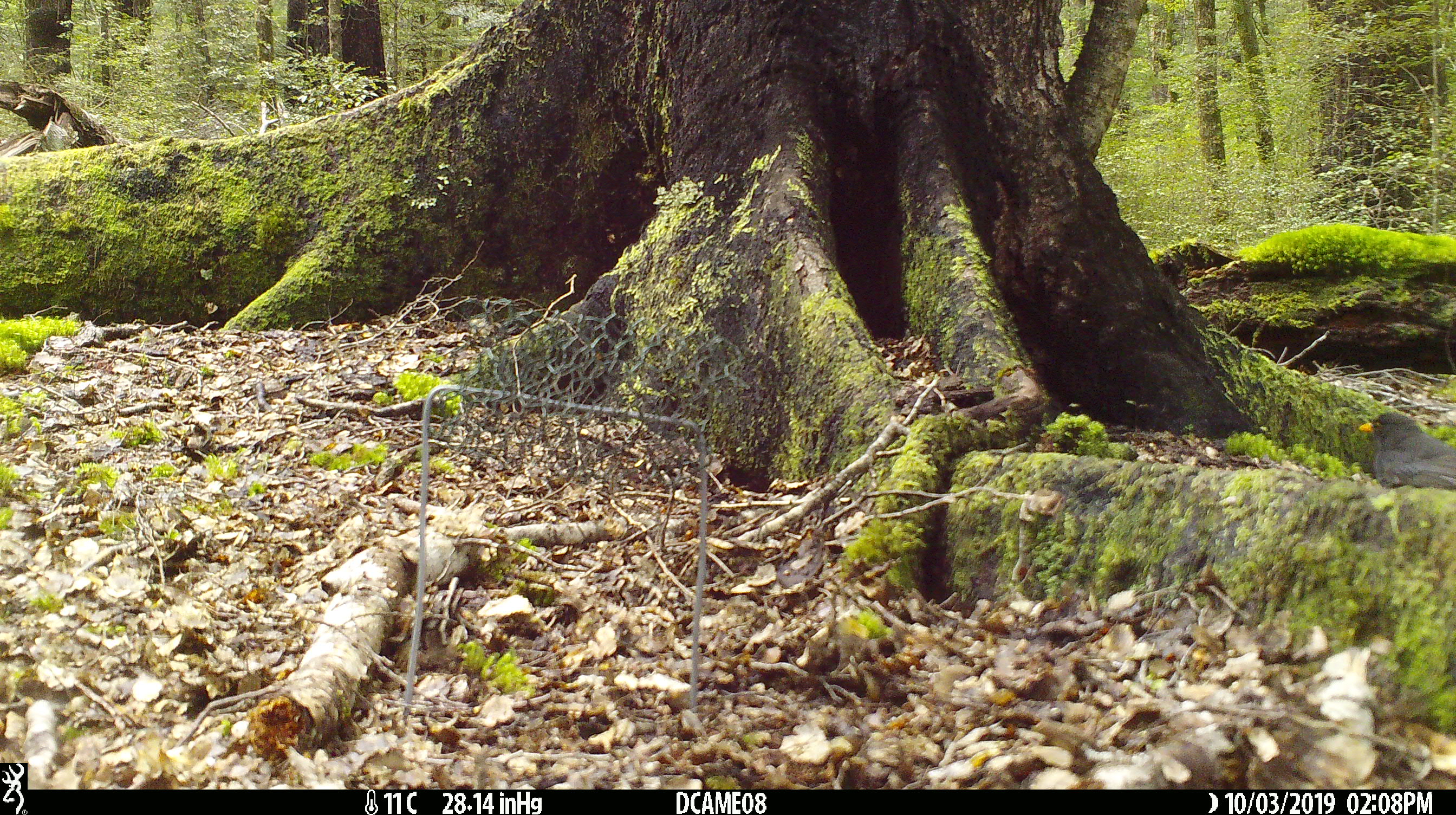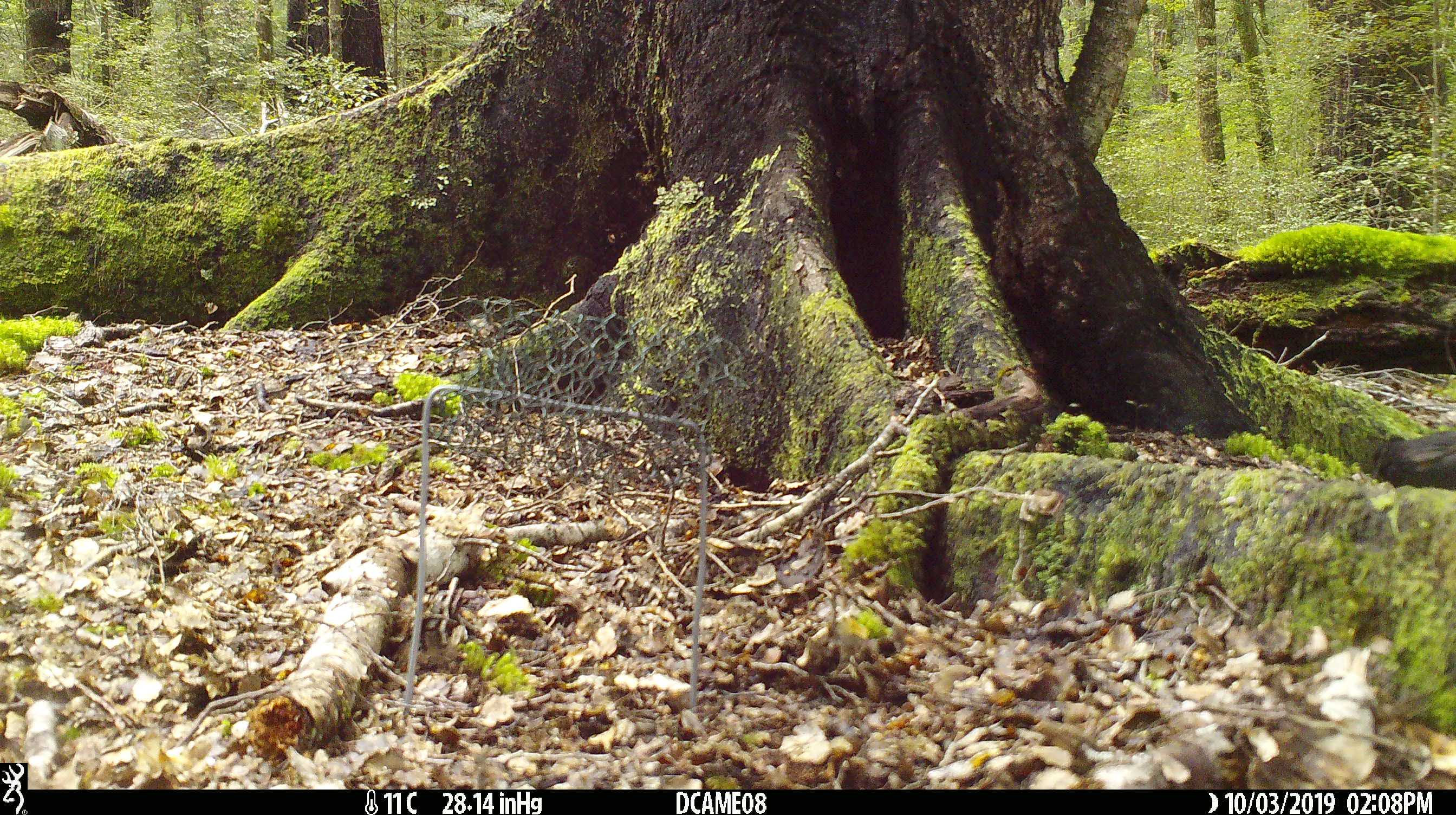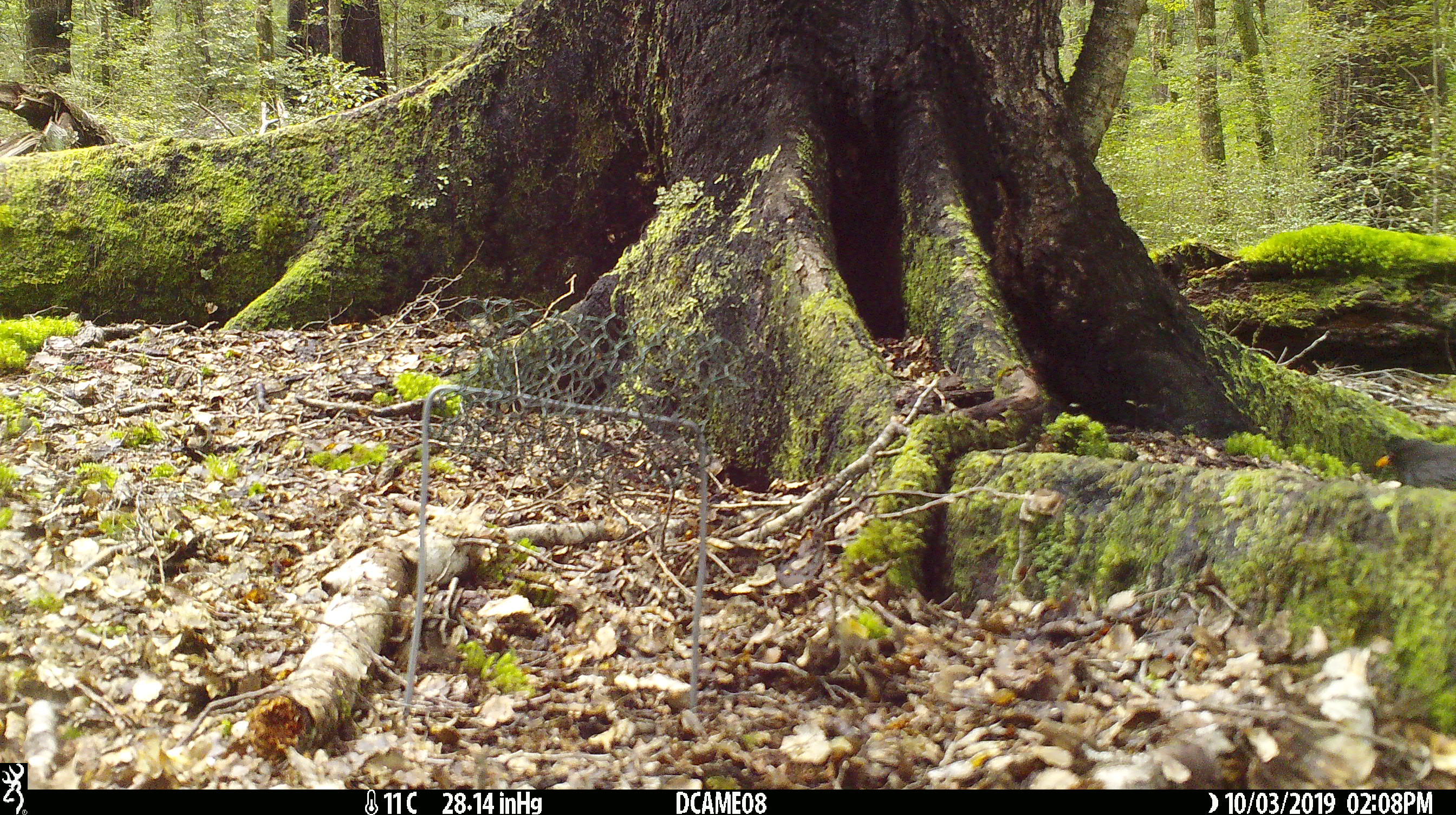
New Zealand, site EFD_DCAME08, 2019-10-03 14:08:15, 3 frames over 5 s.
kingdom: Animalia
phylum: Chordata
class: Aves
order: Passeriformes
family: Turdidae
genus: Turdus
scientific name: Turdus merula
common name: eurasian blackbird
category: blackbird